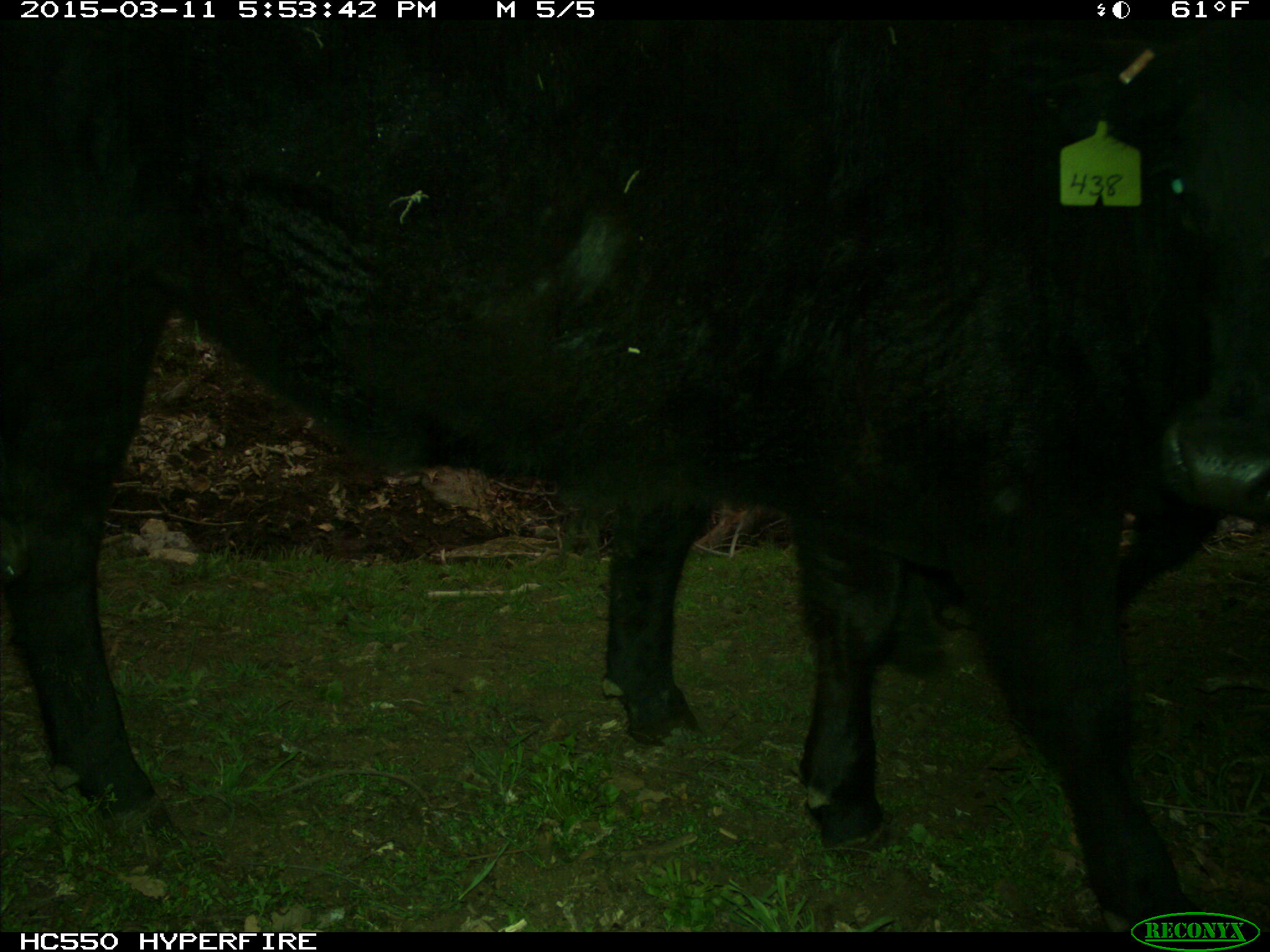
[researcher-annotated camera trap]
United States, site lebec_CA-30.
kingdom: Animalia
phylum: Chordata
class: Mammalia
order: Artiodactyla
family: Bovidae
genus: Bos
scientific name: Bos taurus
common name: domestic cow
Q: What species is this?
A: Bos taurus (domestic cow).